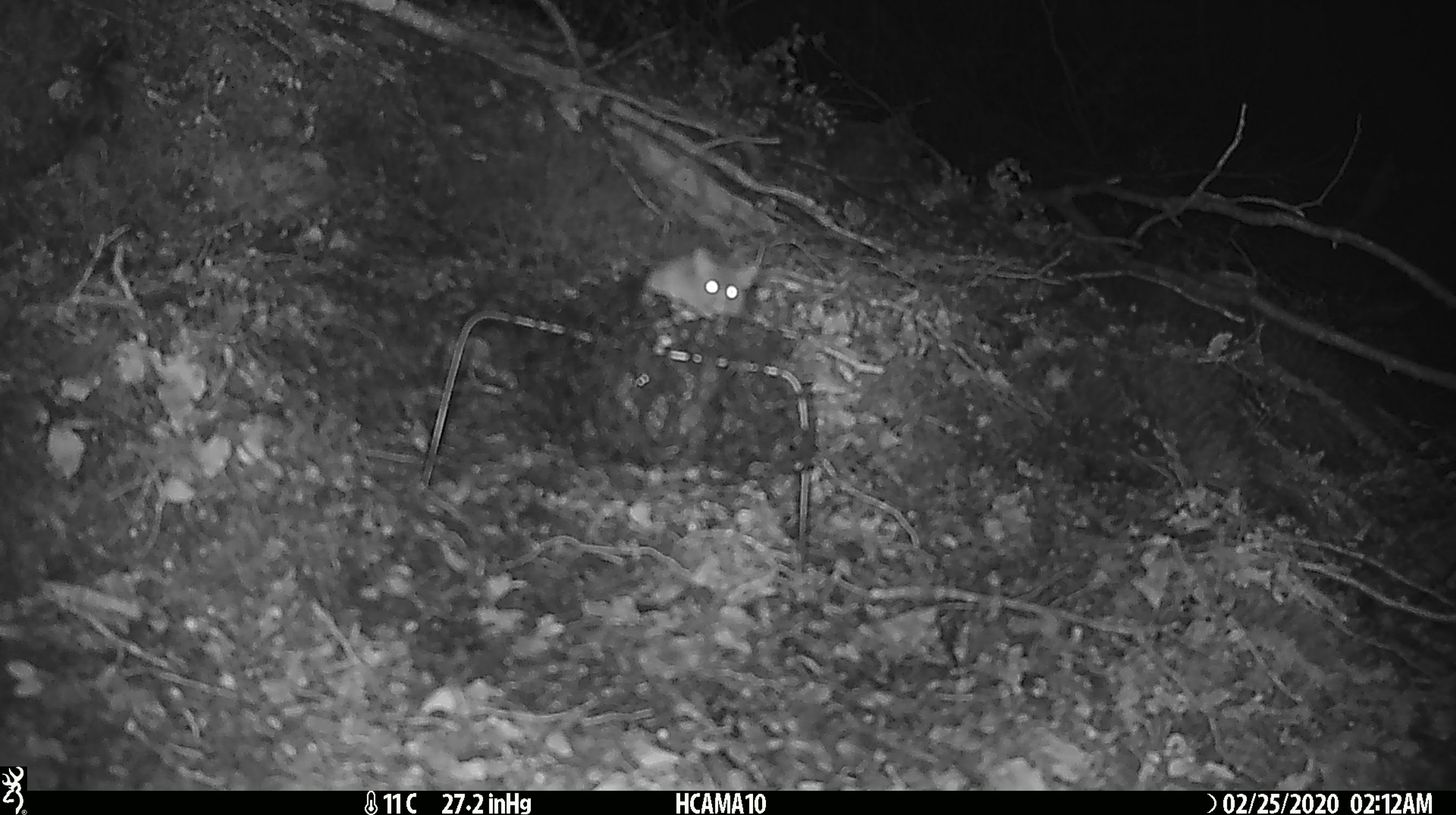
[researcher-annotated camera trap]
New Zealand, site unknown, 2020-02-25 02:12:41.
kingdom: Animalia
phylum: Chordata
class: Mammalia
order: Rodentia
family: Muridae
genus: Mus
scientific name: Mus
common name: mouse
Mouse (Mus).